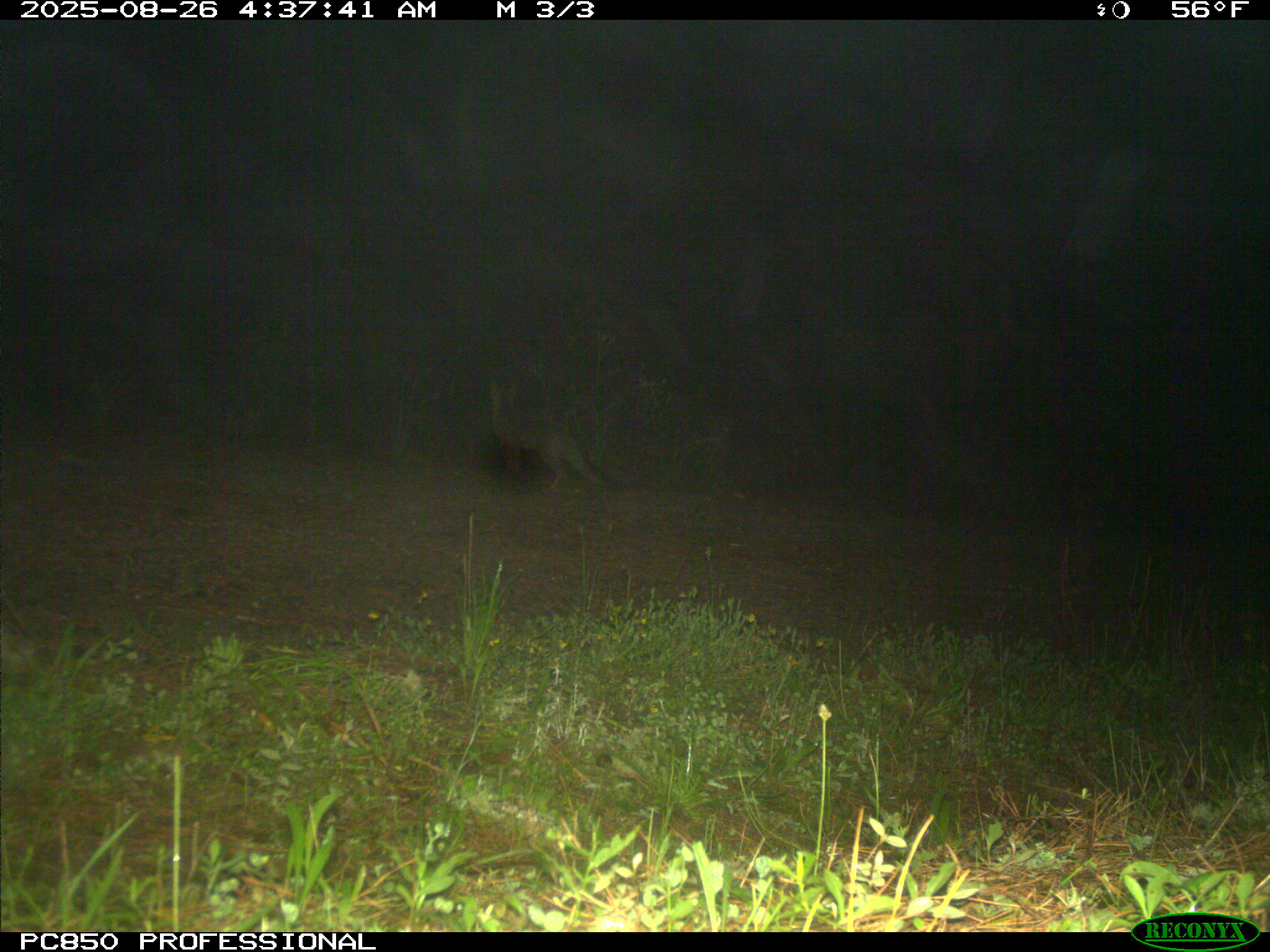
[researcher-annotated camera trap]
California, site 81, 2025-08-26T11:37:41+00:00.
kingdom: Animalia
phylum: Chordata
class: Mammalia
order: Carnivora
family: Canidae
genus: Urocyon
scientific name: Urocyon cinereoargenteus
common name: gray fox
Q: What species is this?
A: Gray fox (Urocyon cinereoargenteus).